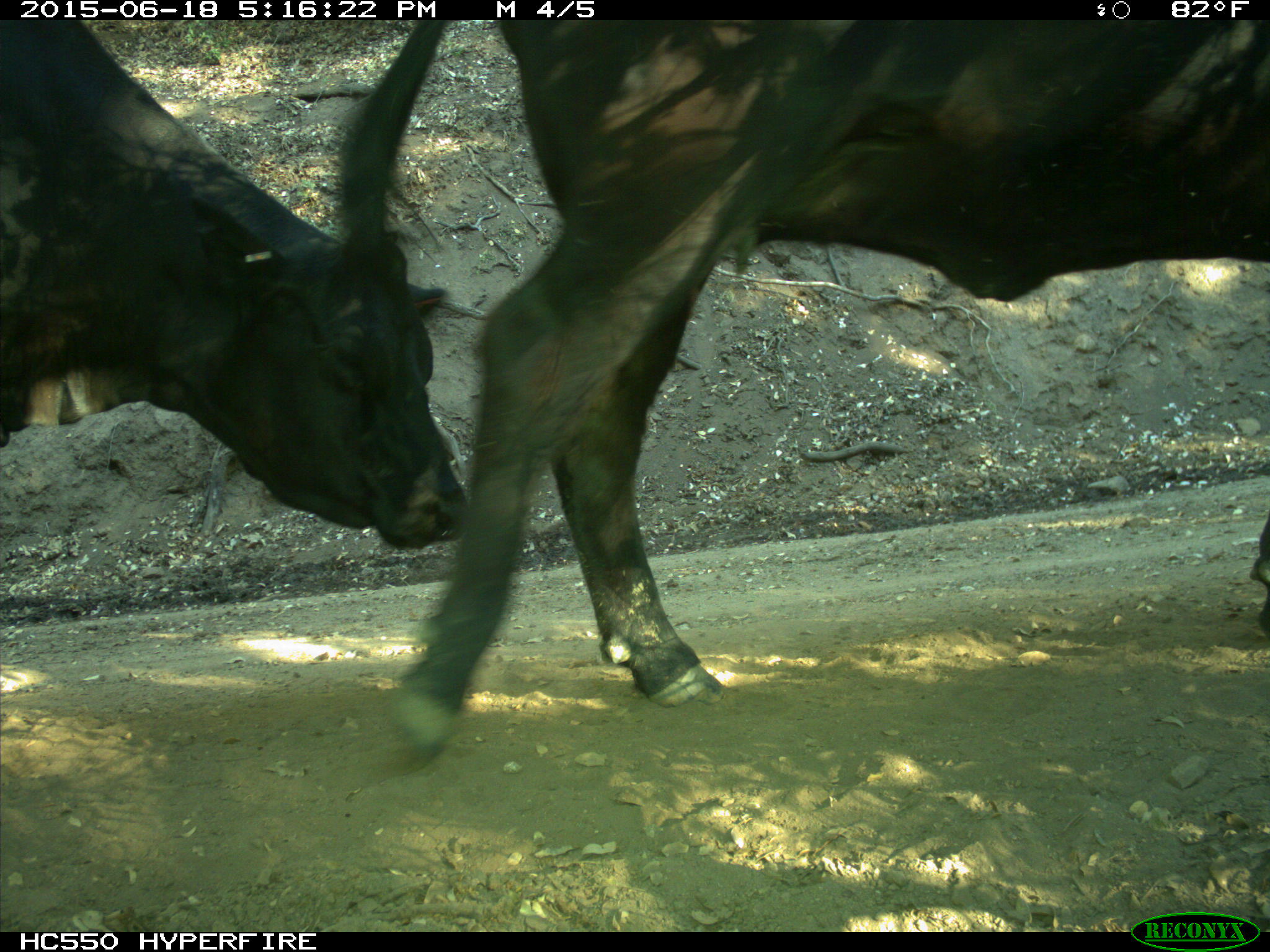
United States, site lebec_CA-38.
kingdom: Animalia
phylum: Chordata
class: Mammalia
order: Artiodactyla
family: Bovidae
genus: Bos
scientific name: Bos taurus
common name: domestic cow